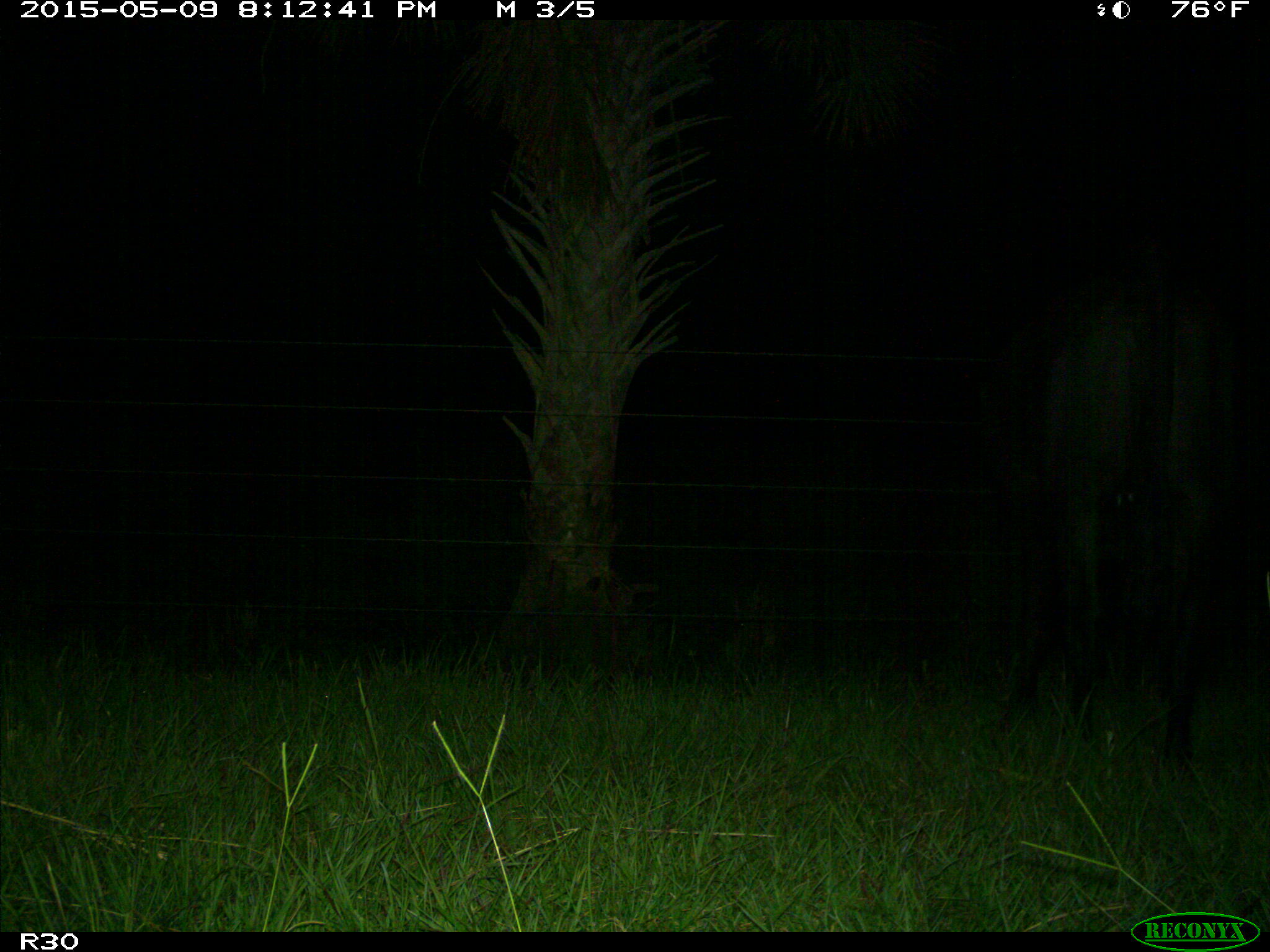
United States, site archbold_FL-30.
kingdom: Animalia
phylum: Chordata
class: Mammalia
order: Artiodactyla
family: Bovidae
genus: Bos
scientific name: Bos taurus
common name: domestic cow